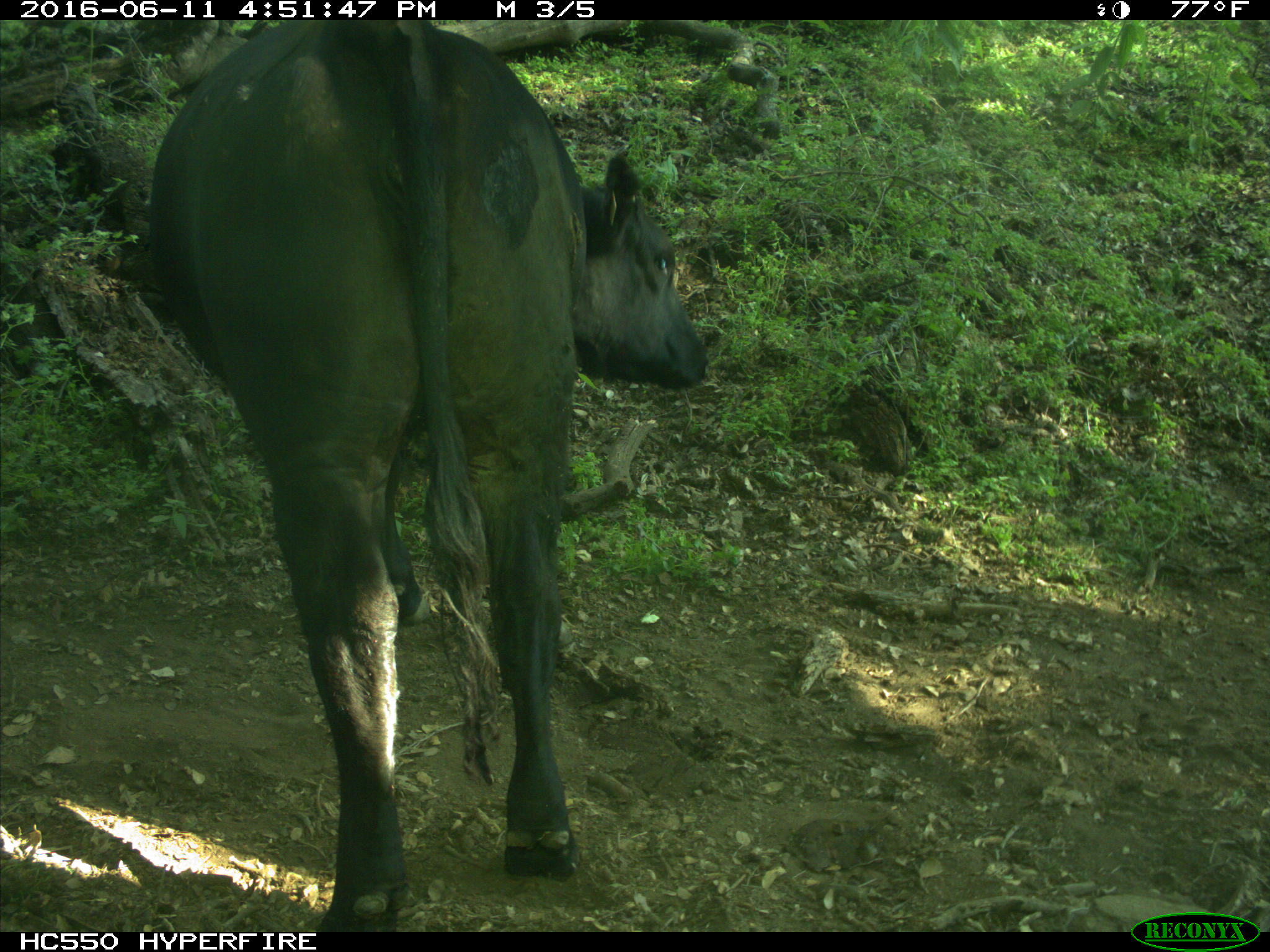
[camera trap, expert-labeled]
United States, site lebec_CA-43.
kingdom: Animalia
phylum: Chordata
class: Mammalia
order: Artiodactyla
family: Bovidae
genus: Bos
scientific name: Bos taurus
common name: domestic cow